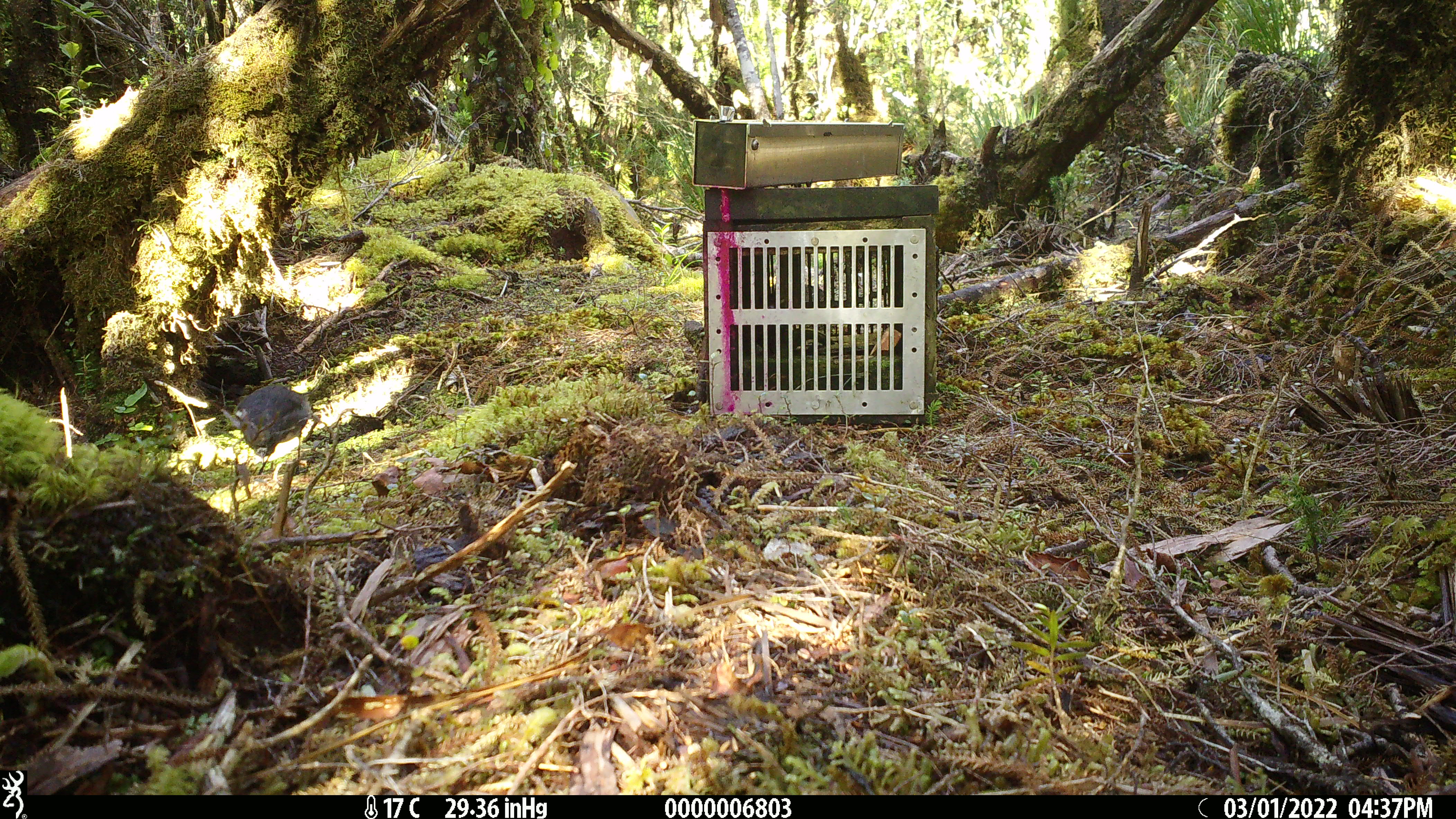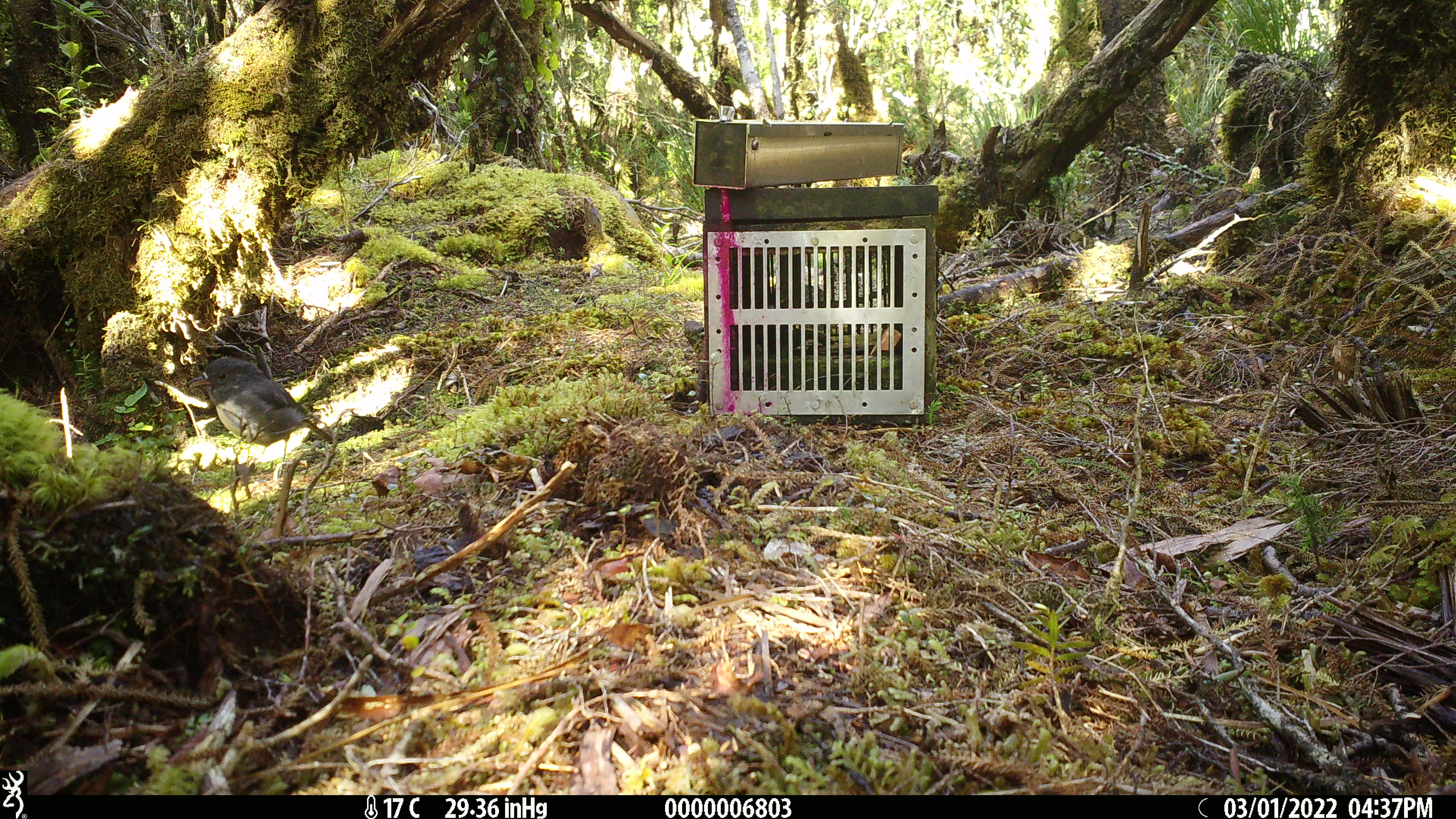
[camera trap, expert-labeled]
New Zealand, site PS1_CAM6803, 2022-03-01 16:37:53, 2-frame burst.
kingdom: Animalia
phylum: Chordata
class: Aves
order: Passeriformes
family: Petroicidae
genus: Petroica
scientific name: Petroica australis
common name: new zealand robin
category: robin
Robin (new zealand robin) (Petroica australis).